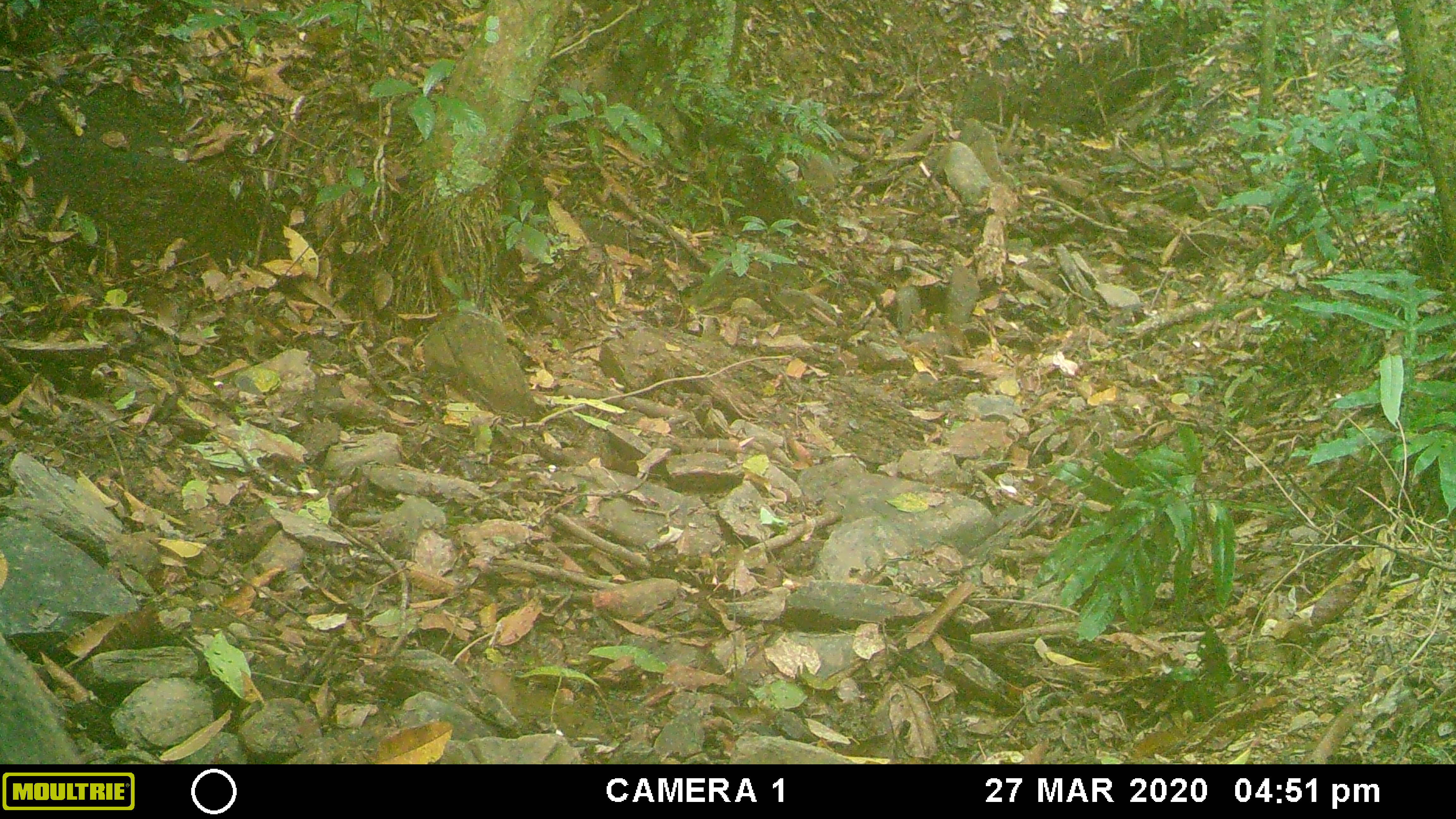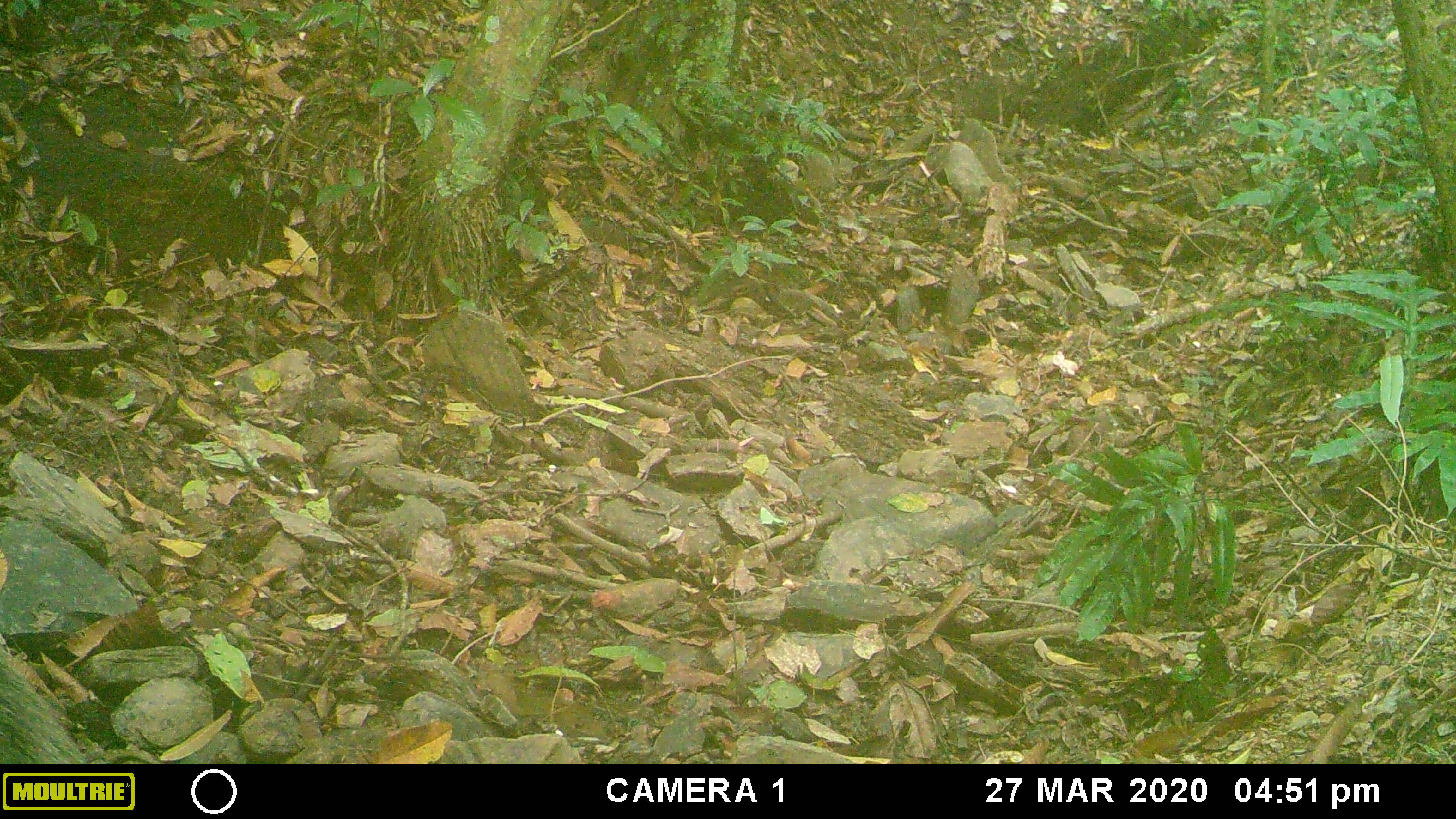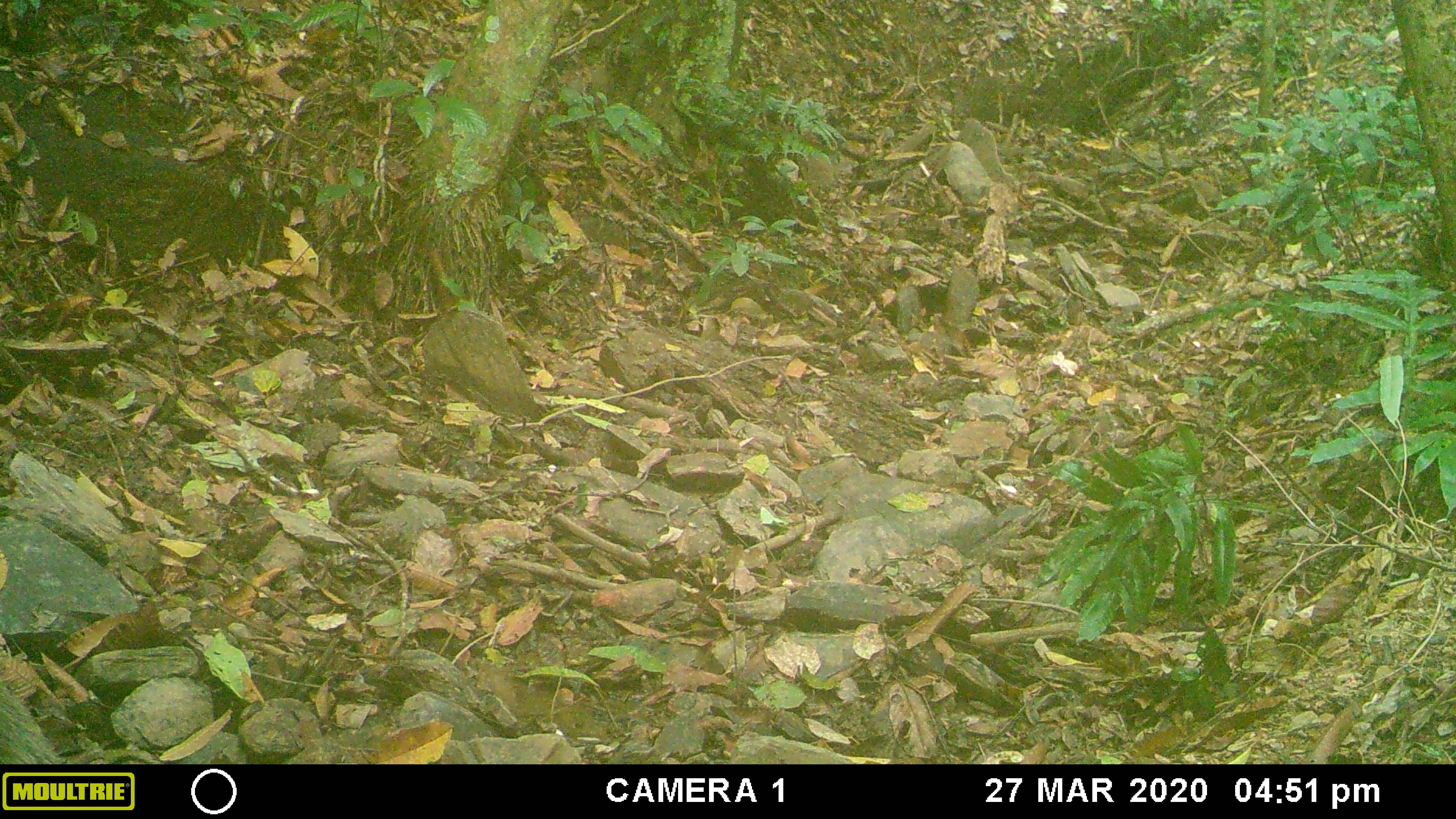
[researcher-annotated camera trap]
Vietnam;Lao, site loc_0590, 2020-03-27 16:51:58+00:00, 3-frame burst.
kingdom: Animalia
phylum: Chordata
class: Mammalia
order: Artiodactyla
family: Suidae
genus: Sus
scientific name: Sus scrofa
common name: eurasian wild pig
Eurasian wild pig (Sus scrofa). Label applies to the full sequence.